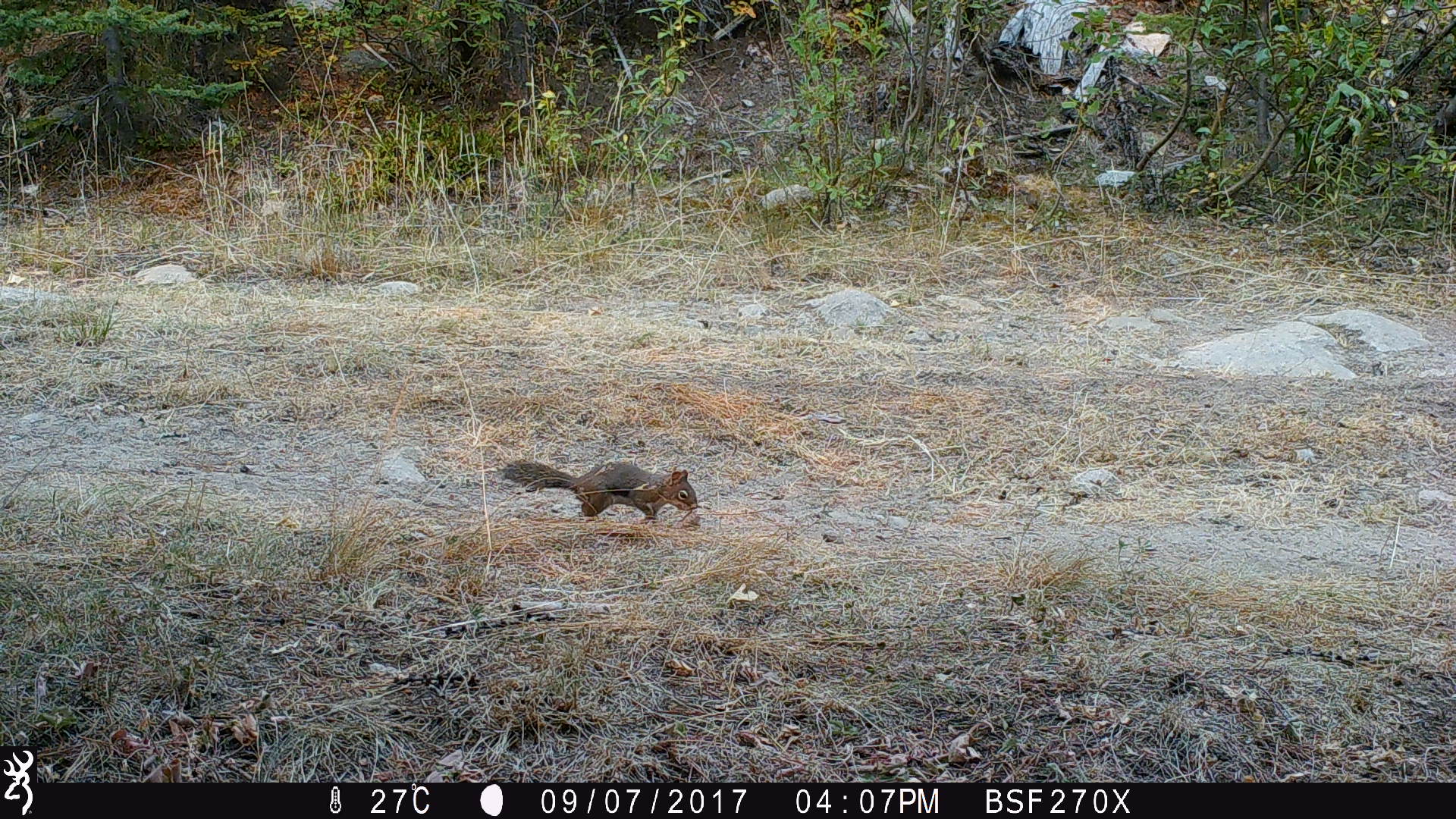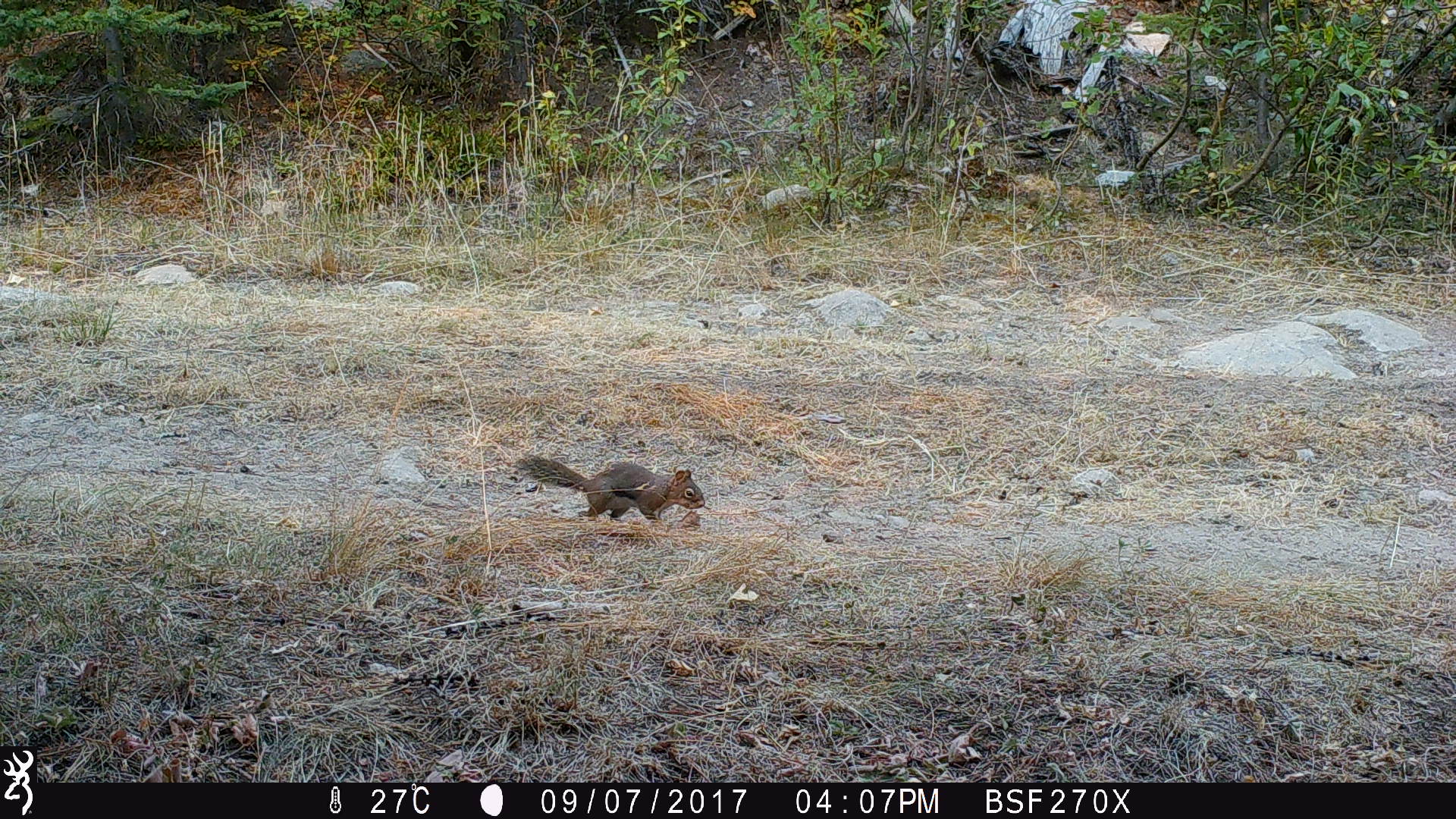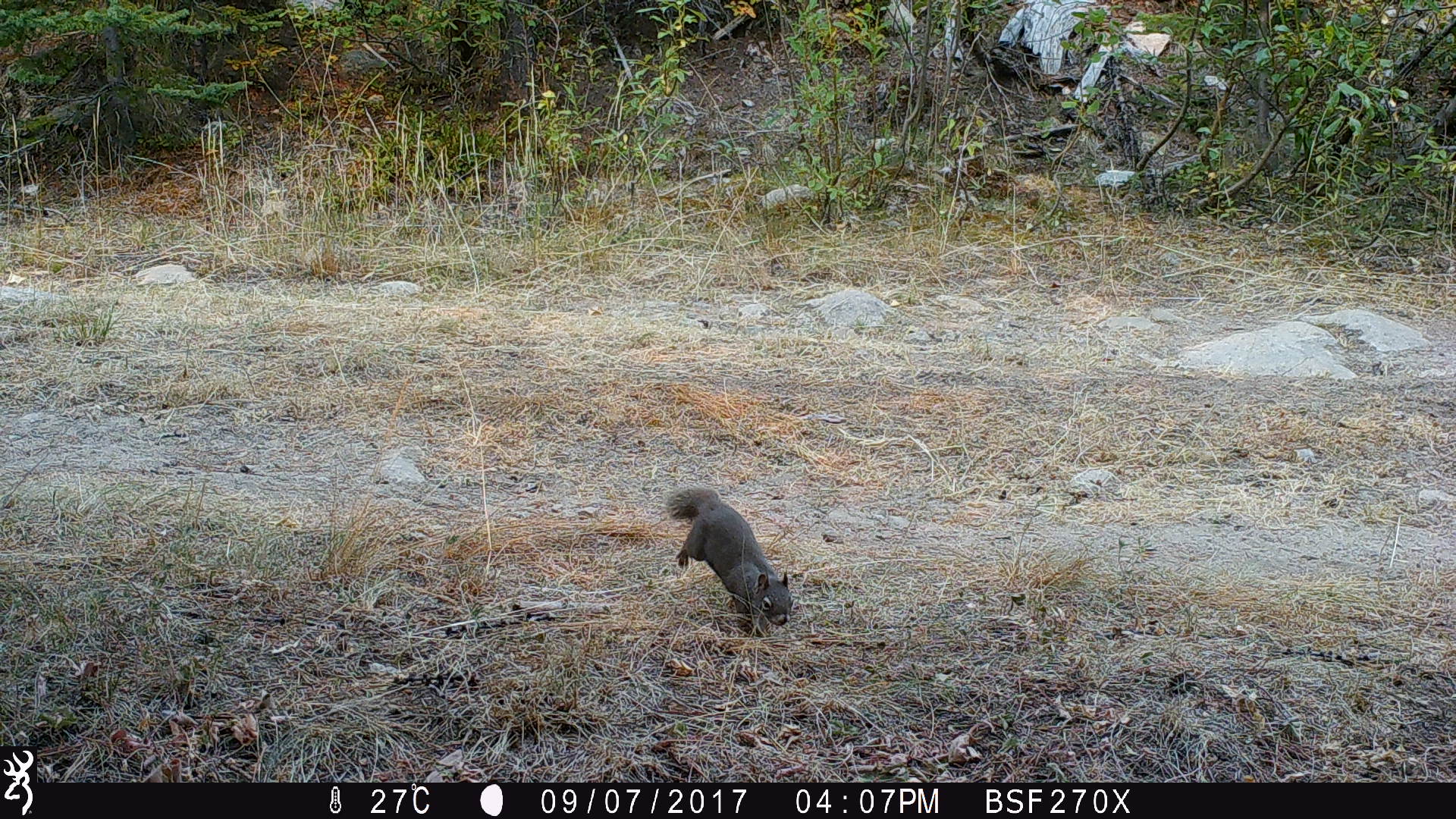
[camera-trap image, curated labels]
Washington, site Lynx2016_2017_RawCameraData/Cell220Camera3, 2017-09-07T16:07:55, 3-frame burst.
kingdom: Animalia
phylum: Chordata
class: Mammalia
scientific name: Mammalia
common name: small mammal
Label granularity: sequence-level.